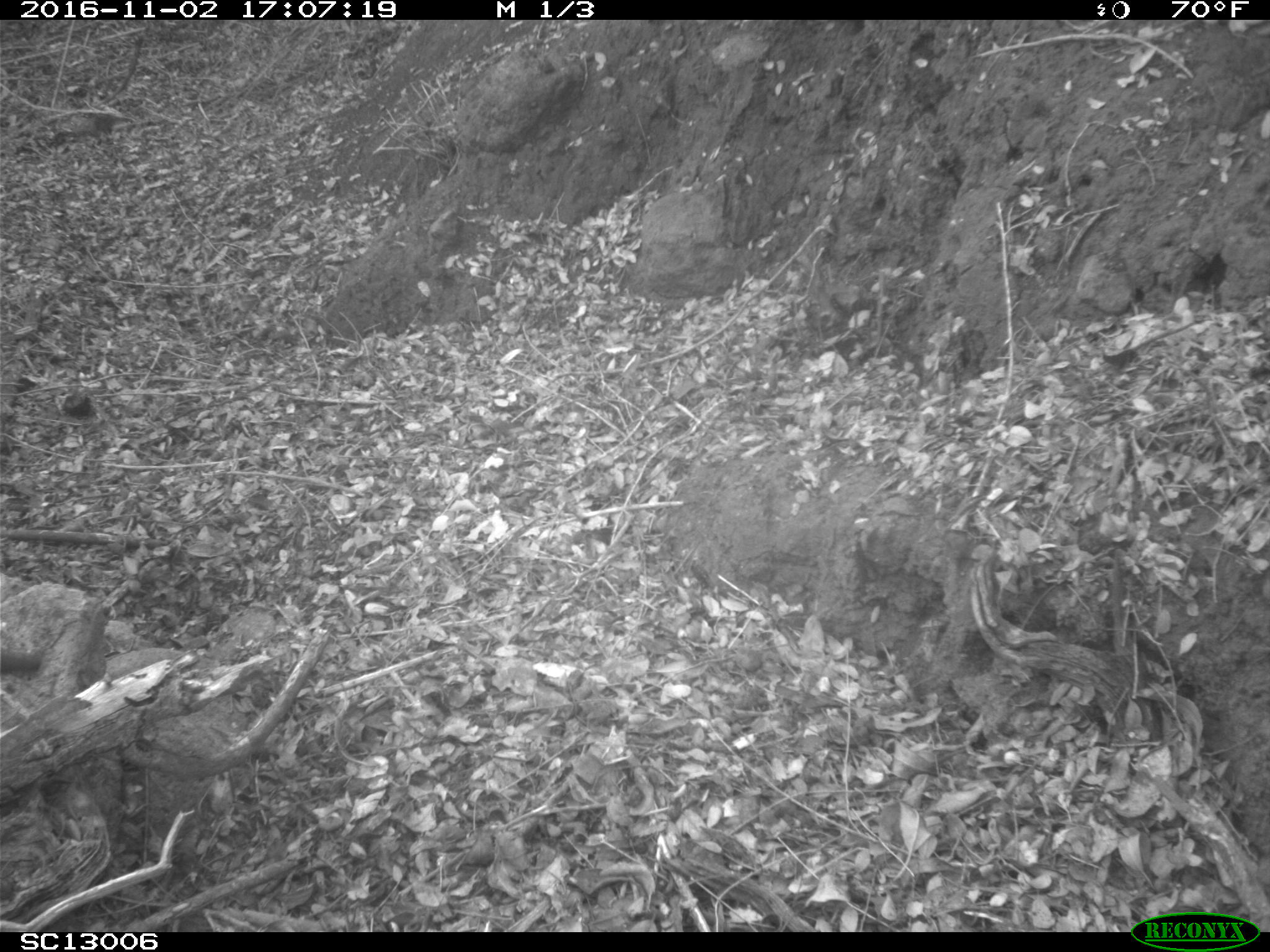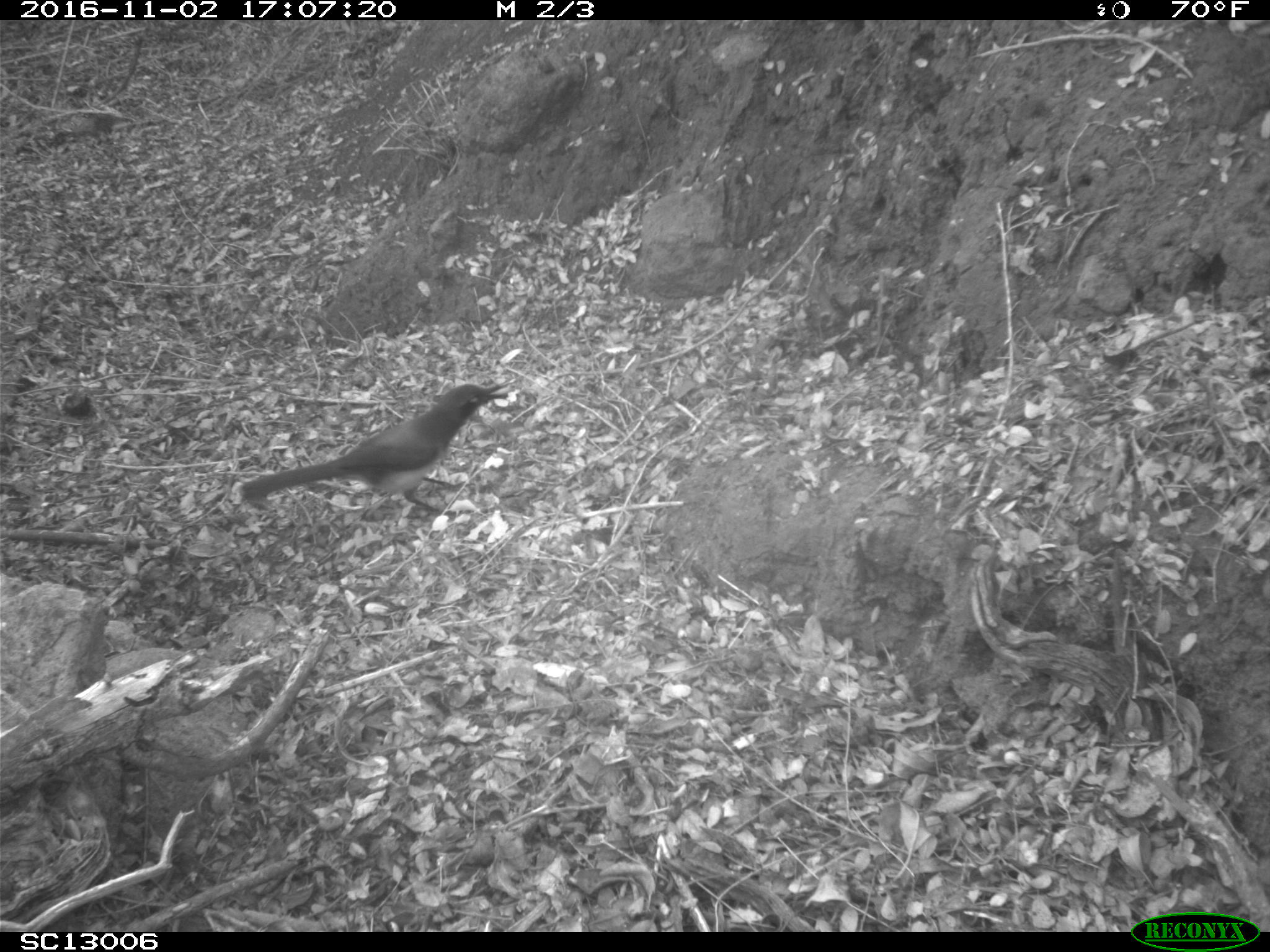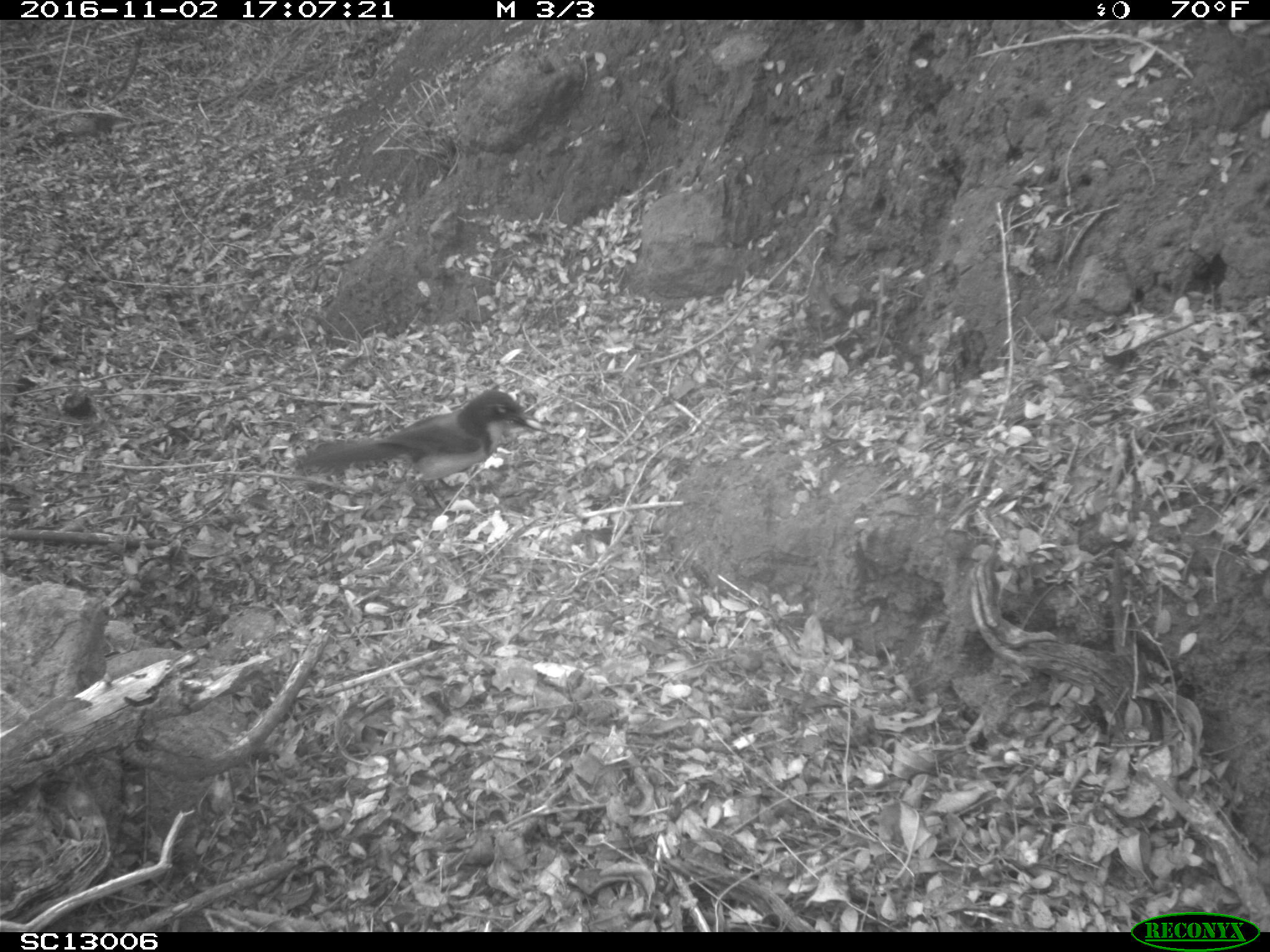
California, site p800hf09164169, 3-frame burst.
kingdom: Animalia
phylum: Chordata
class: Aves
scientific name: Aves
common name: bird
Bird (Aves).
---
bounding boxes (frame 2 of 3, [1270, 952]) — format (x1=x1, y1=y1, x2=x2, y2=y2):
bird: (x1=238, y1=381, x2=516, y2=522)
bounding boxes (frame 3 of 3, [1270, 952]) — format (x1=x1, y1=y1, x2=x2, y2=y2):
bird: (x1=295, y1=389, x2=549, y2=519)